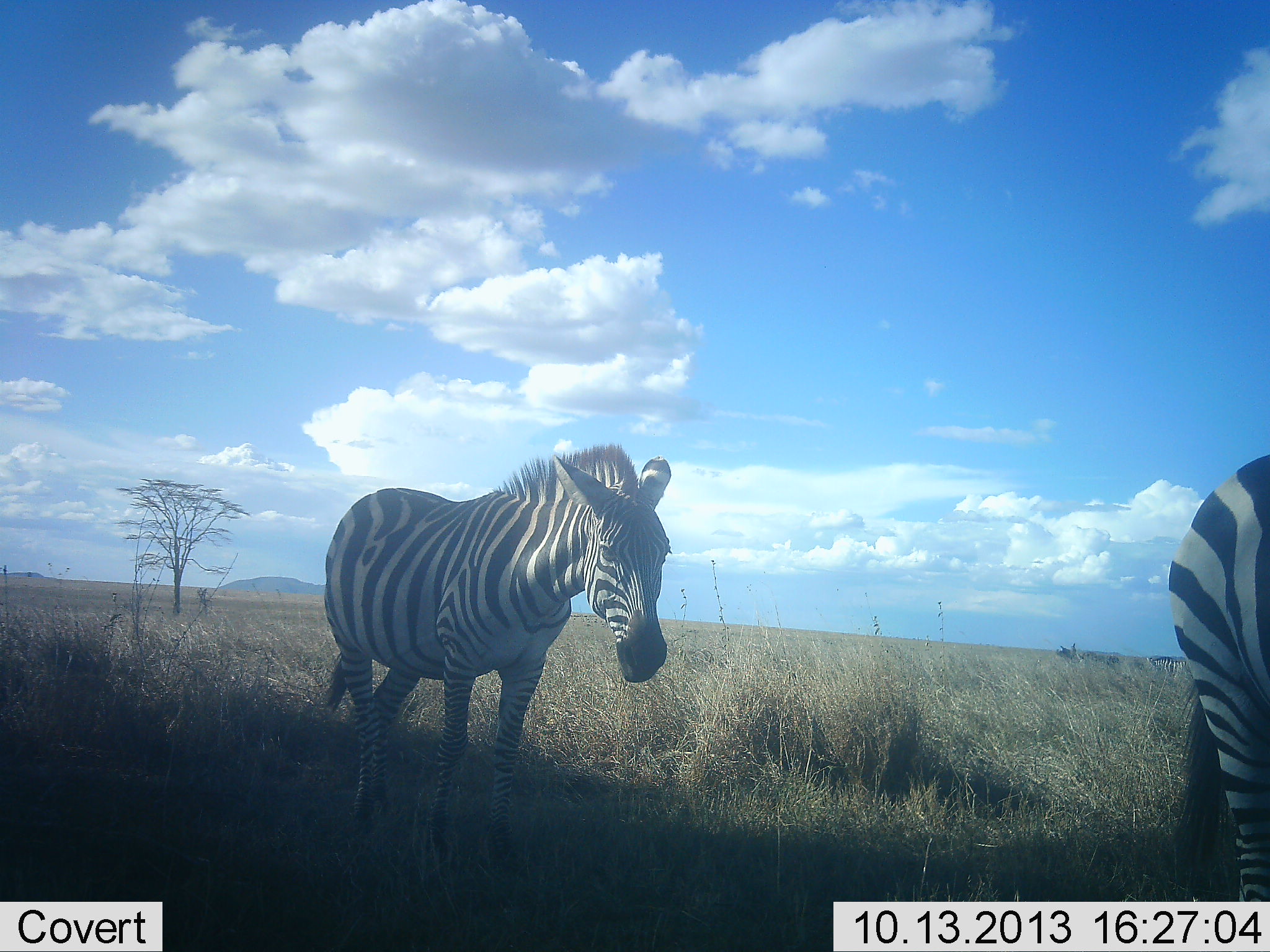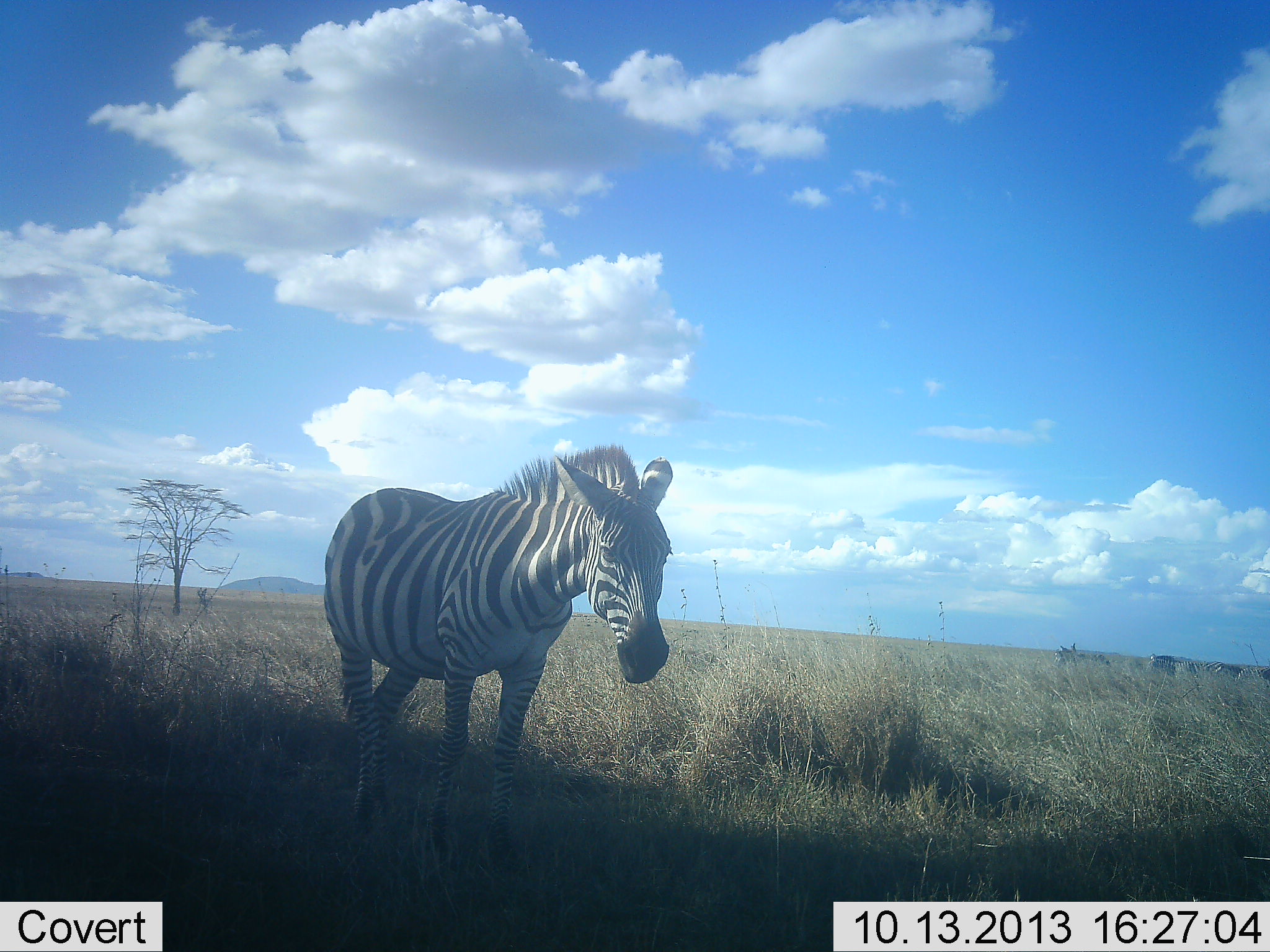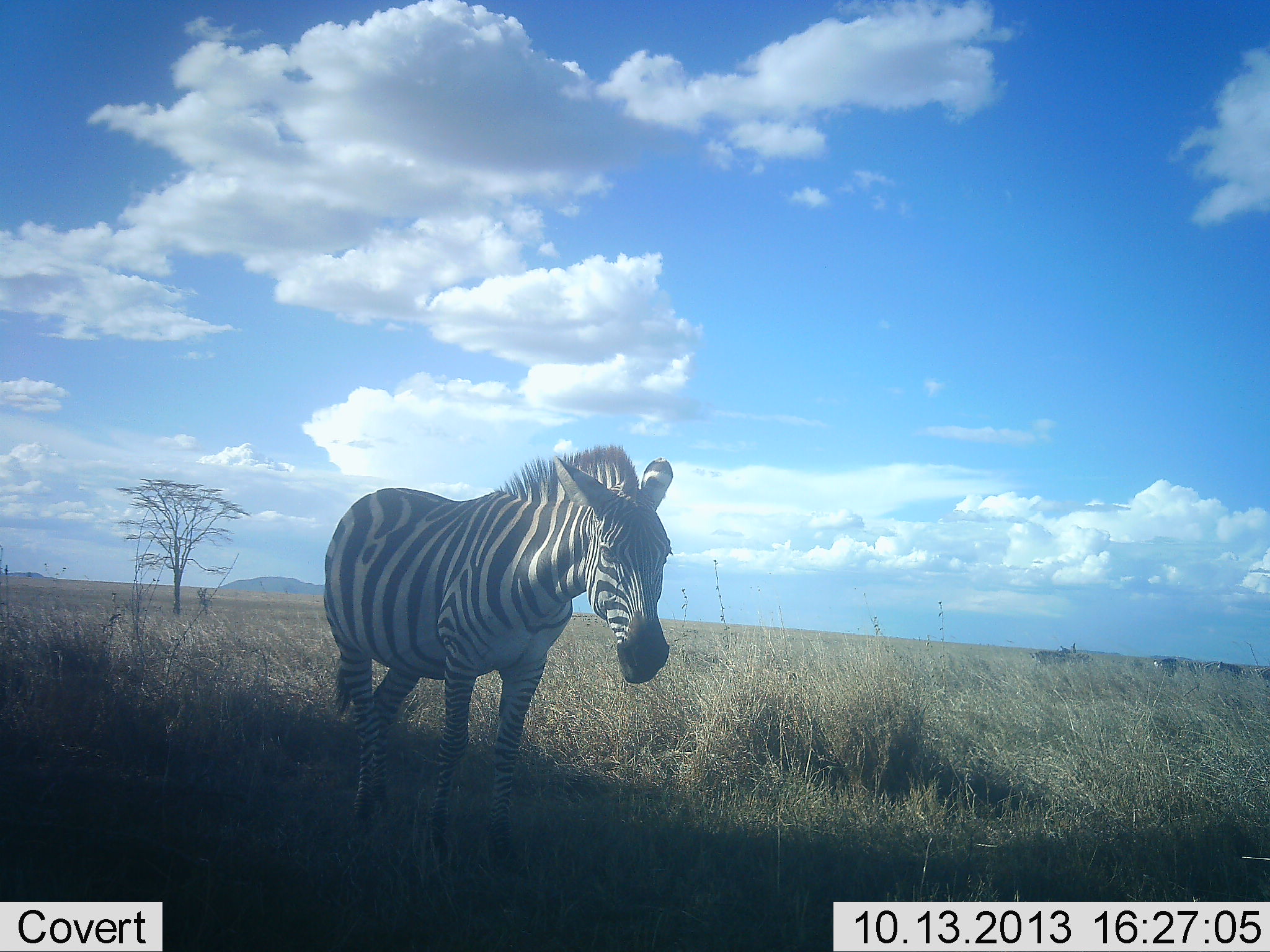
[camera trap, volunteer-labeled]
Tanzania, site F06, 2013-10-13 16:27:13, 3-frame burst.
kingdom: Animalia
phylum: Chordata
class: Mammalia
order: Perissodactyla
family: Equidae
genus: Equus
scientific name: Equus quagga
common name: plains zebra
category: zebra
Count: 5.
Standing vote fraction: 73%.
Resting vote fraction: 7%.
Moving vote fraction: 93%.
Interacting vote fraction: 7%.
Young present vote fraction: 0%.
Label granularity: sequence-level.